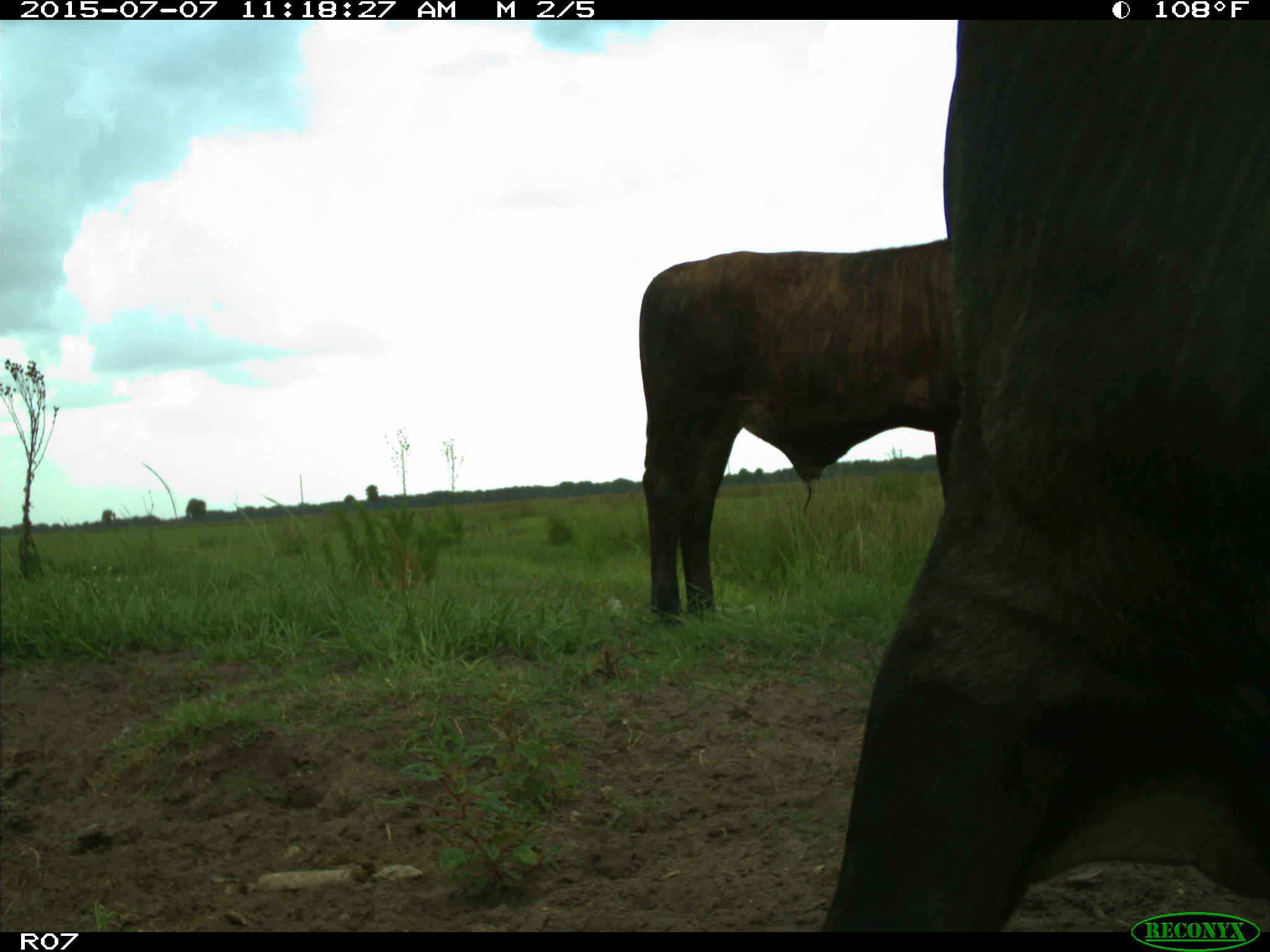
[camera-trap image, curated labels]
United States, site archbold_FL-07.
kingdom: Animalia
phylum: Chordata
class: Mammalia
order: Artiodactyla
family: Bovidae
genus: Bos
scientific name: Bos taurus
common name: domestic cow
Bos taurus (domestic cow).